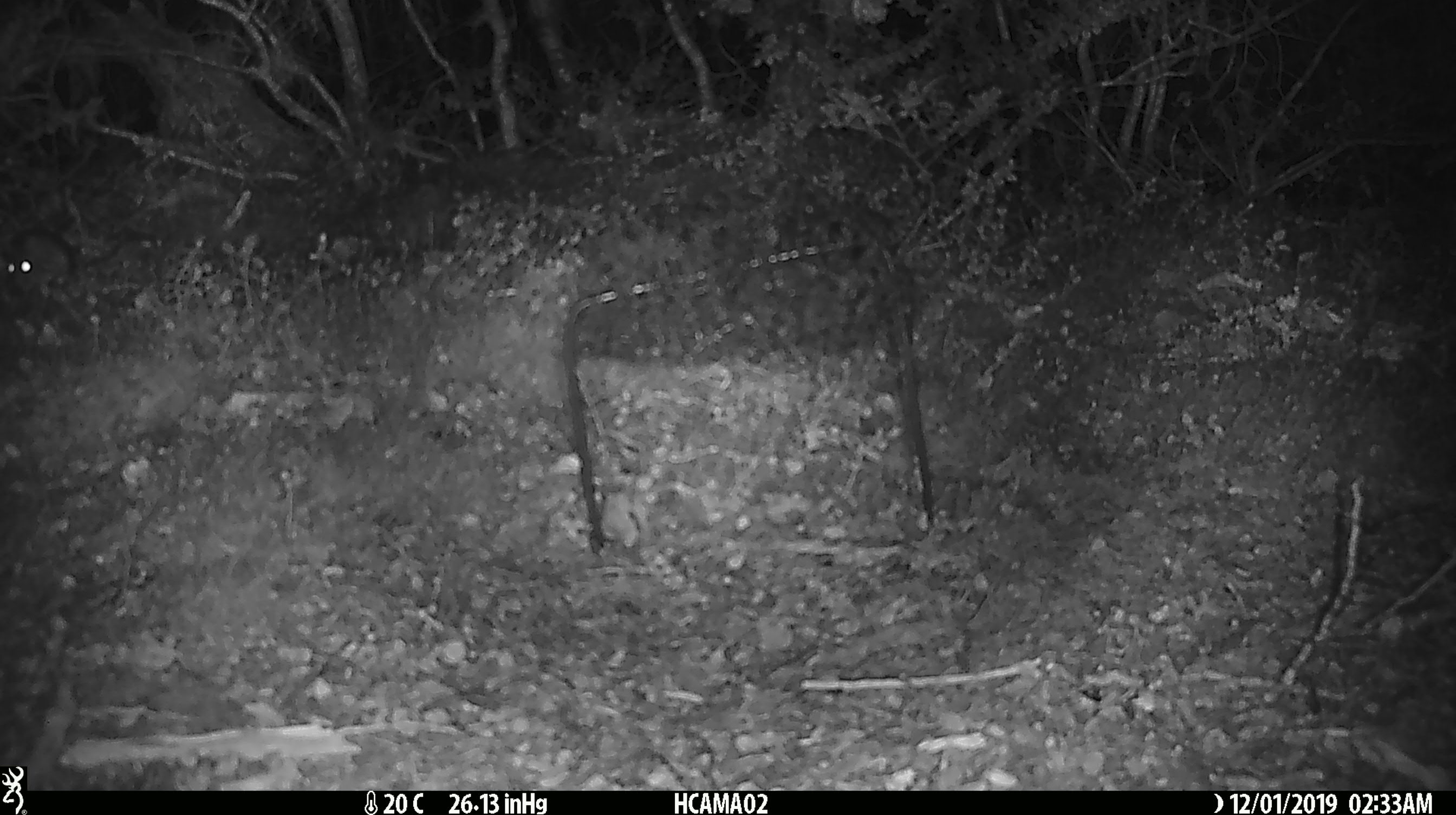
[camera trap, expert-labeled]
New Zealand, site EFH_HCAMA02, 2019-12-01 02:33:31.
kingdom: Animalia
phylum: Chordata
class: Mammalia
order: Rodentia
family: Muridae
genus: Mus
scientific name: Mus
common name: mouse